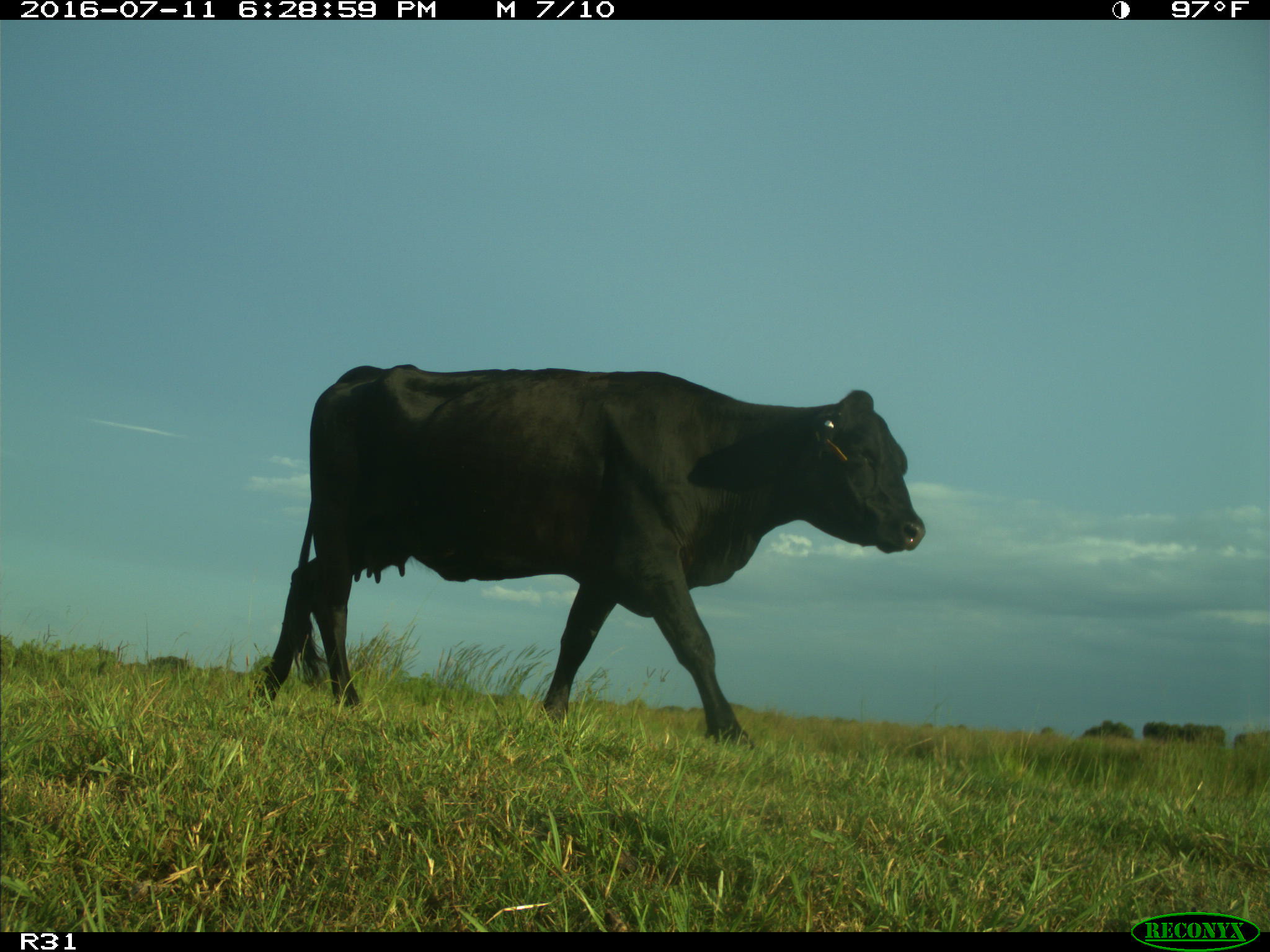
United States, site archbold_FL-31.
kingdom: Animalia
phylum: Chordata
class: Mammalia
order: Artiodactyla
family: Bovidae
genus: Bos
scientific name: Bos taurus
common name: domestic cow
Bos taurus (domestic cow).